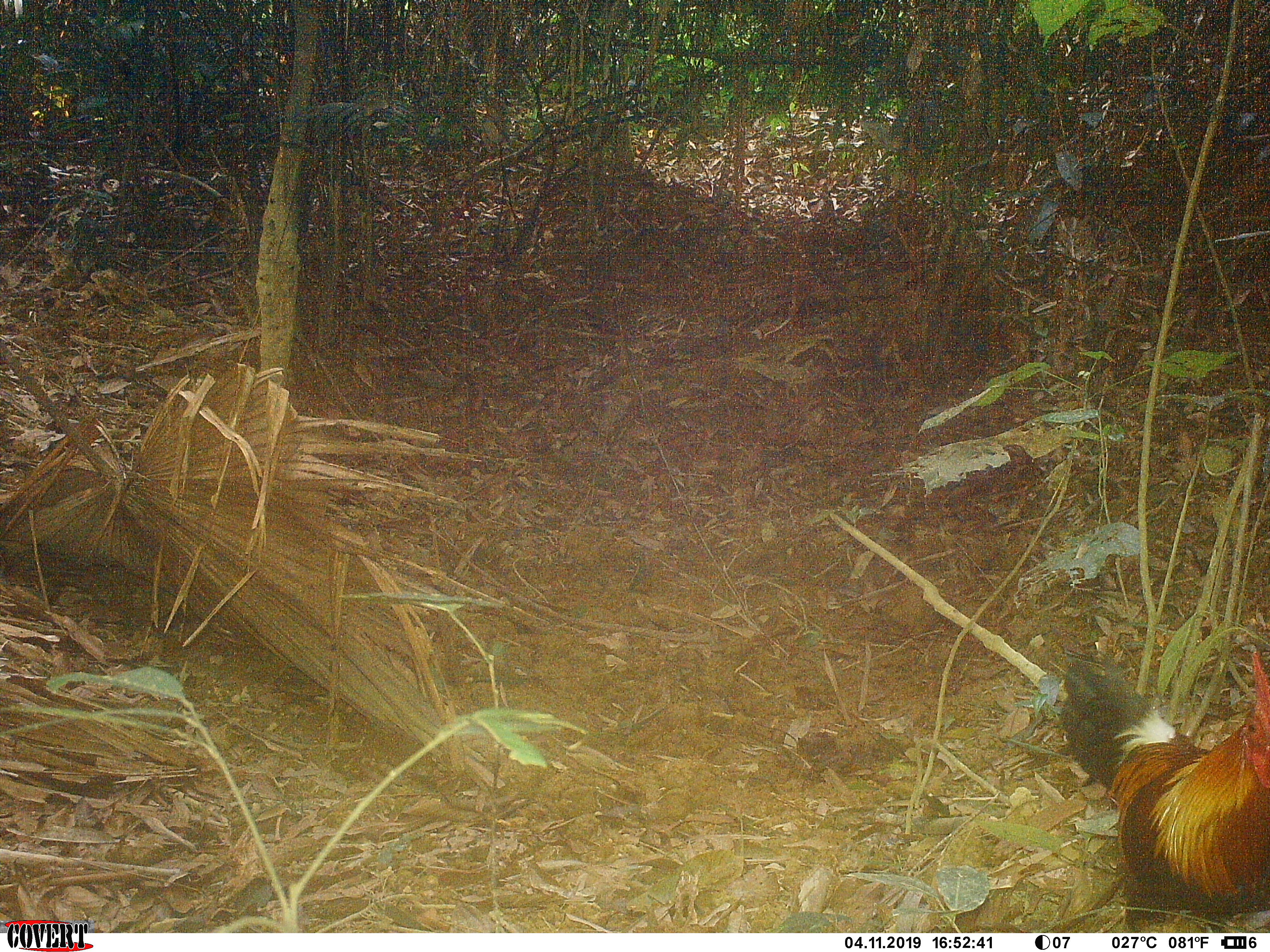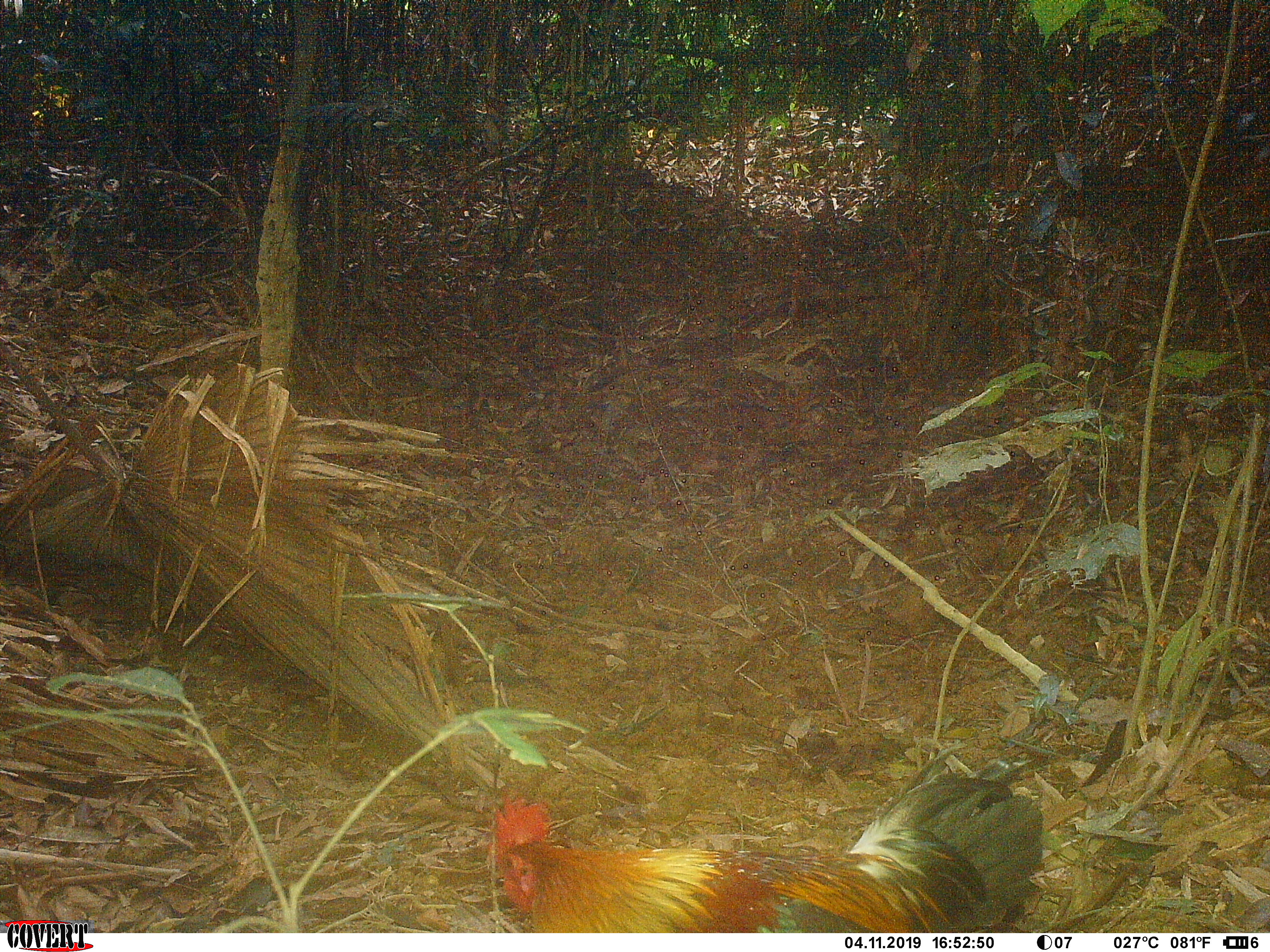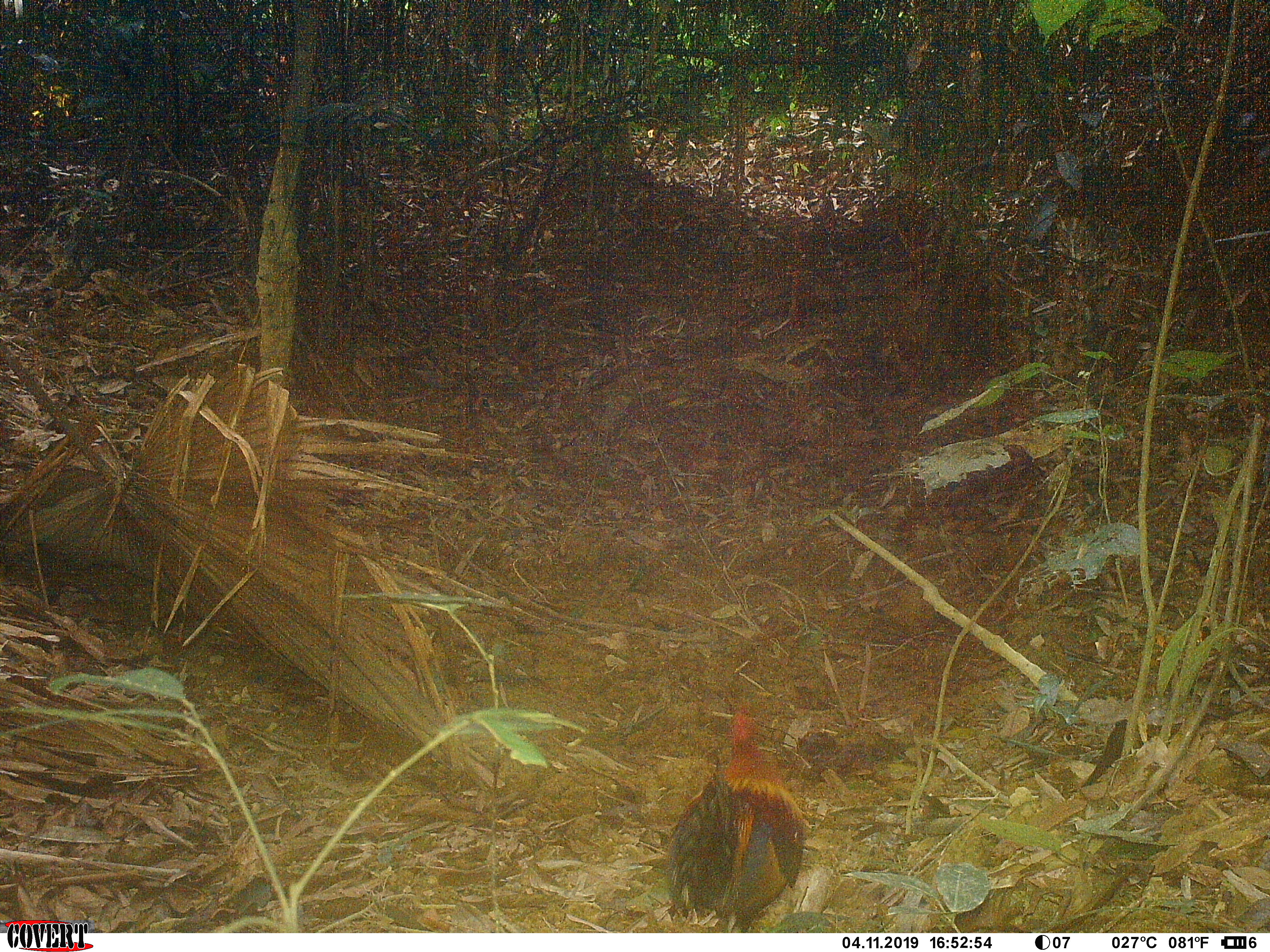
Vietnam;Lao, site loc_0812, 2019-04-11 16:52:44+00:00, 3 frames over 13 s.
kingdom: Animalia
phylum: Chordata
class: Aves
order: Galliformes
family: Phasianidae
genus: Gallus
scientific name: Gallus gallus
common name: red junglefowl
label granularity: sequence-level